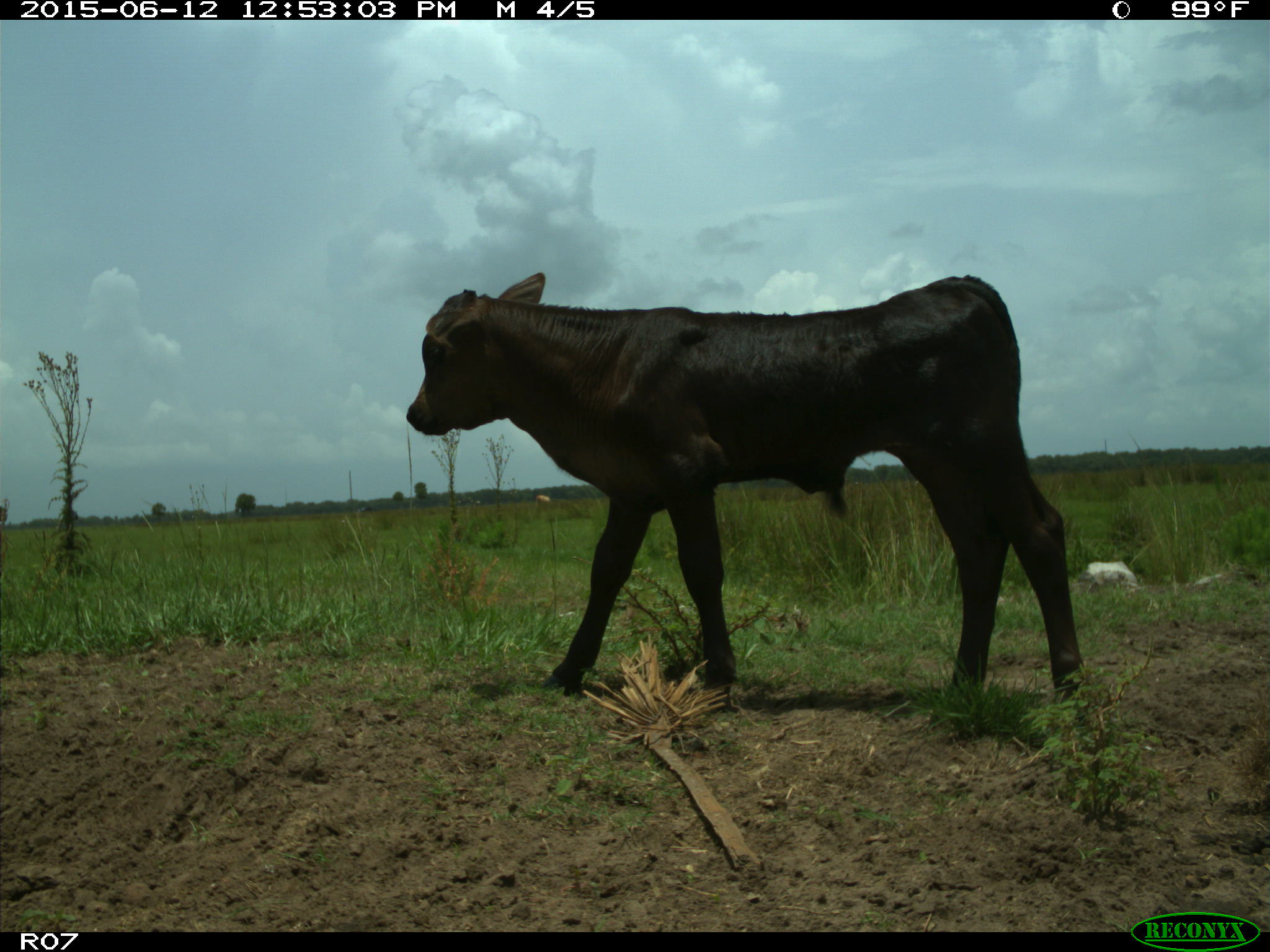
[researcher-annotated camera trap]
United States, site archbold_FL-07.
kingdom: Animalia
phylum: Chordata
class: Mammalia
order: Artiodactyla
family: Bovidae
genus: Bos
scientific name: Bos taurus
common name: domestic cow